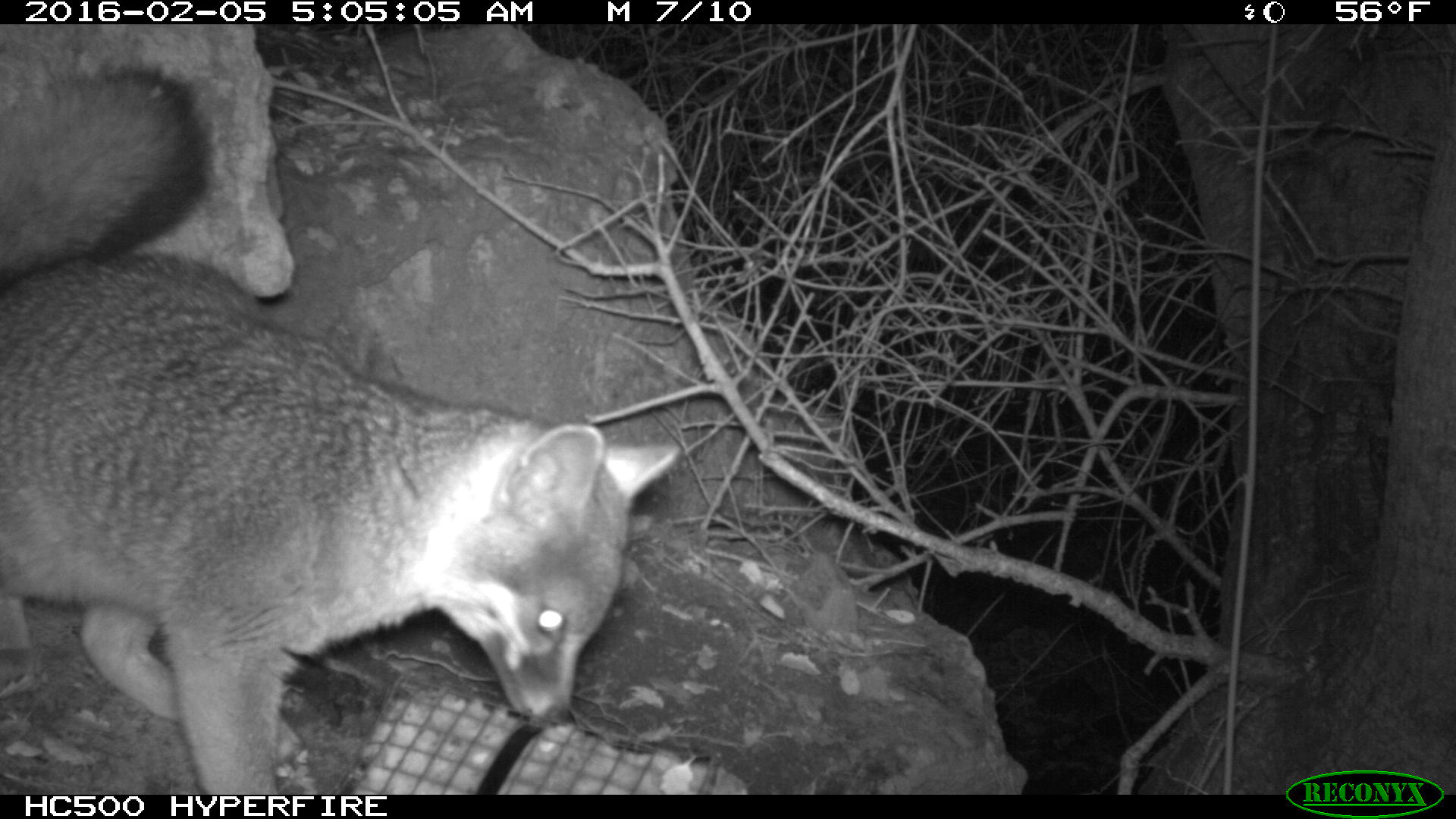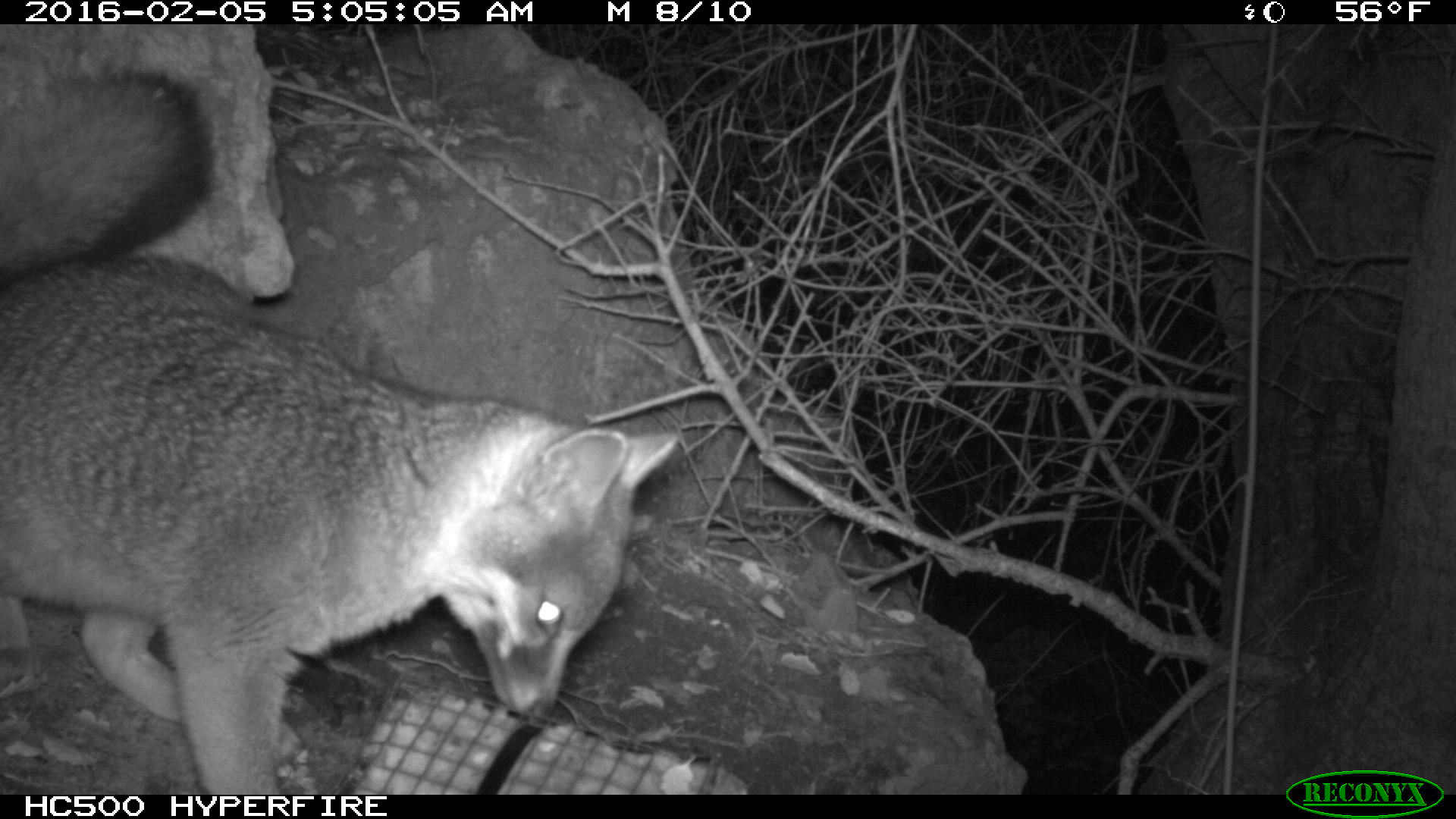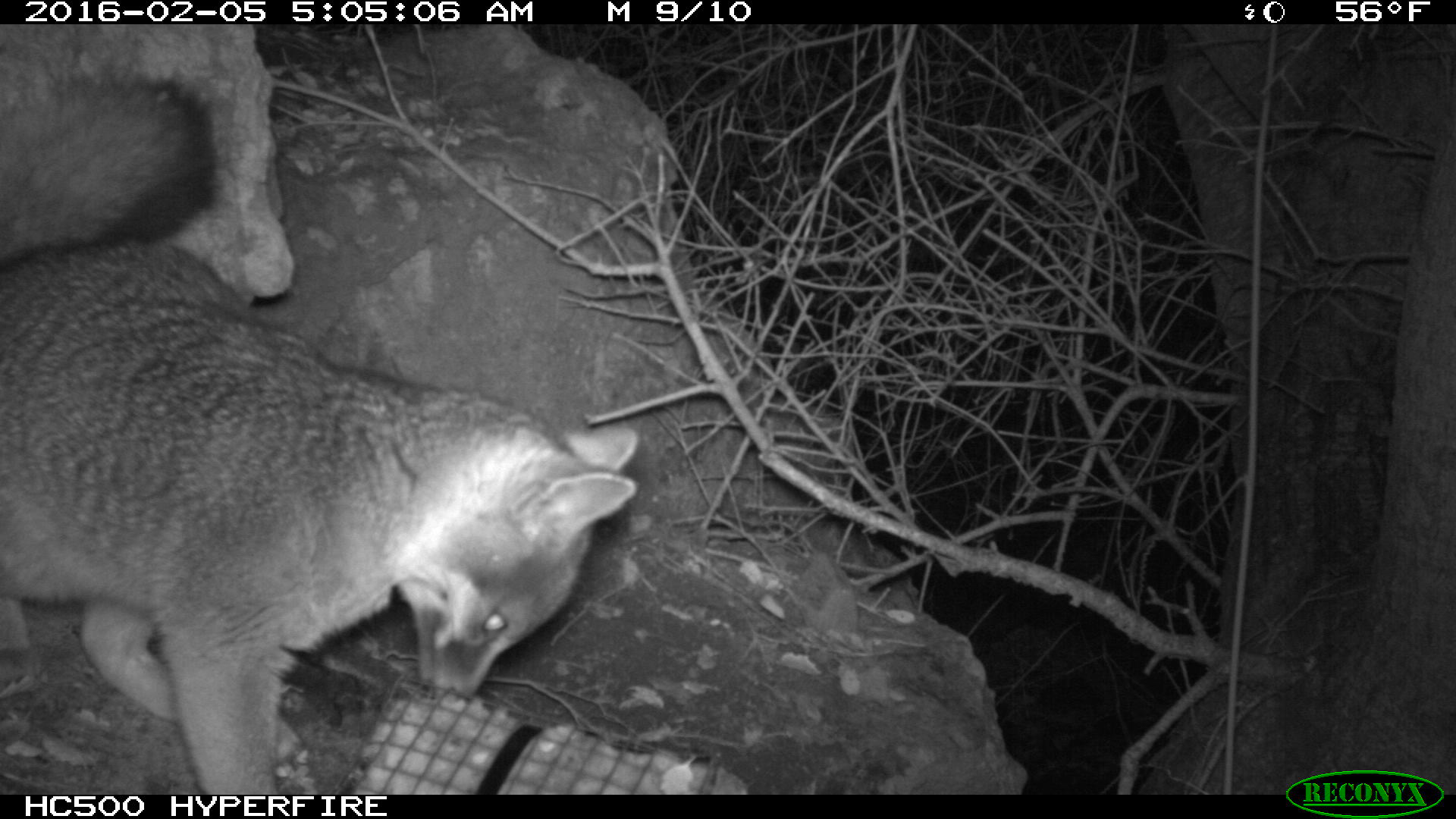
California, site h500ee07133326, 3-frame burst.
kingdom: Animalia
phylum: Chordata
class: Mammalia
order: Carnivora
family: Canidae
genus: Urocyon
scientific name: Urocyon littoralis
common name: island fox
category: fox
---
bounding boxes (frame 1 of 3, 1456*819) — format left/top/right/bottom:
fox: 0/65/679/792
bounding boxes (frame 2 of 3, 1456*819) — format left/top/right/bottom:
fox: 0/69/681/795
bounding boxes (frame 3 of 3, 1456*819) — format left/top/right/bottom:
fox: 0/74/638/794